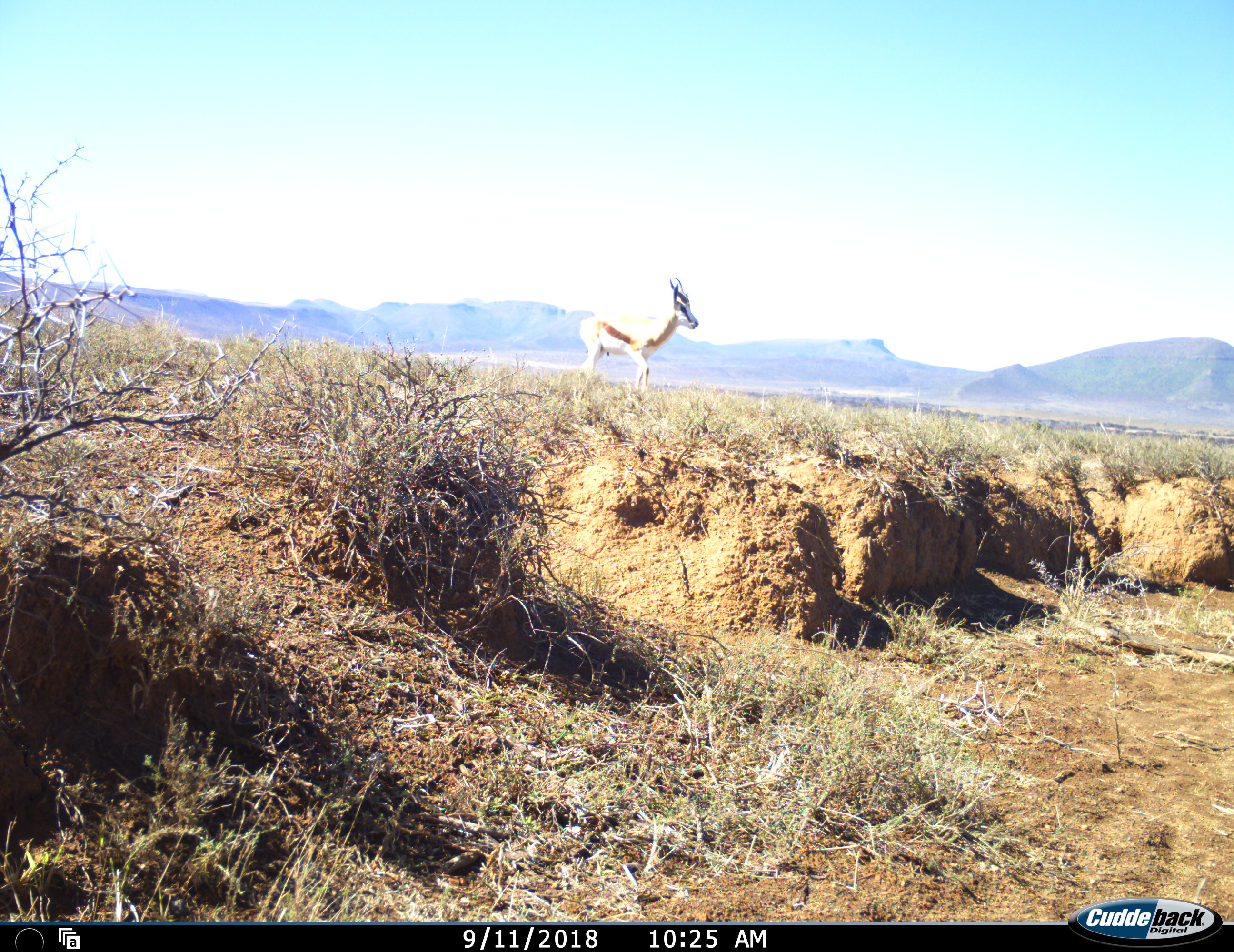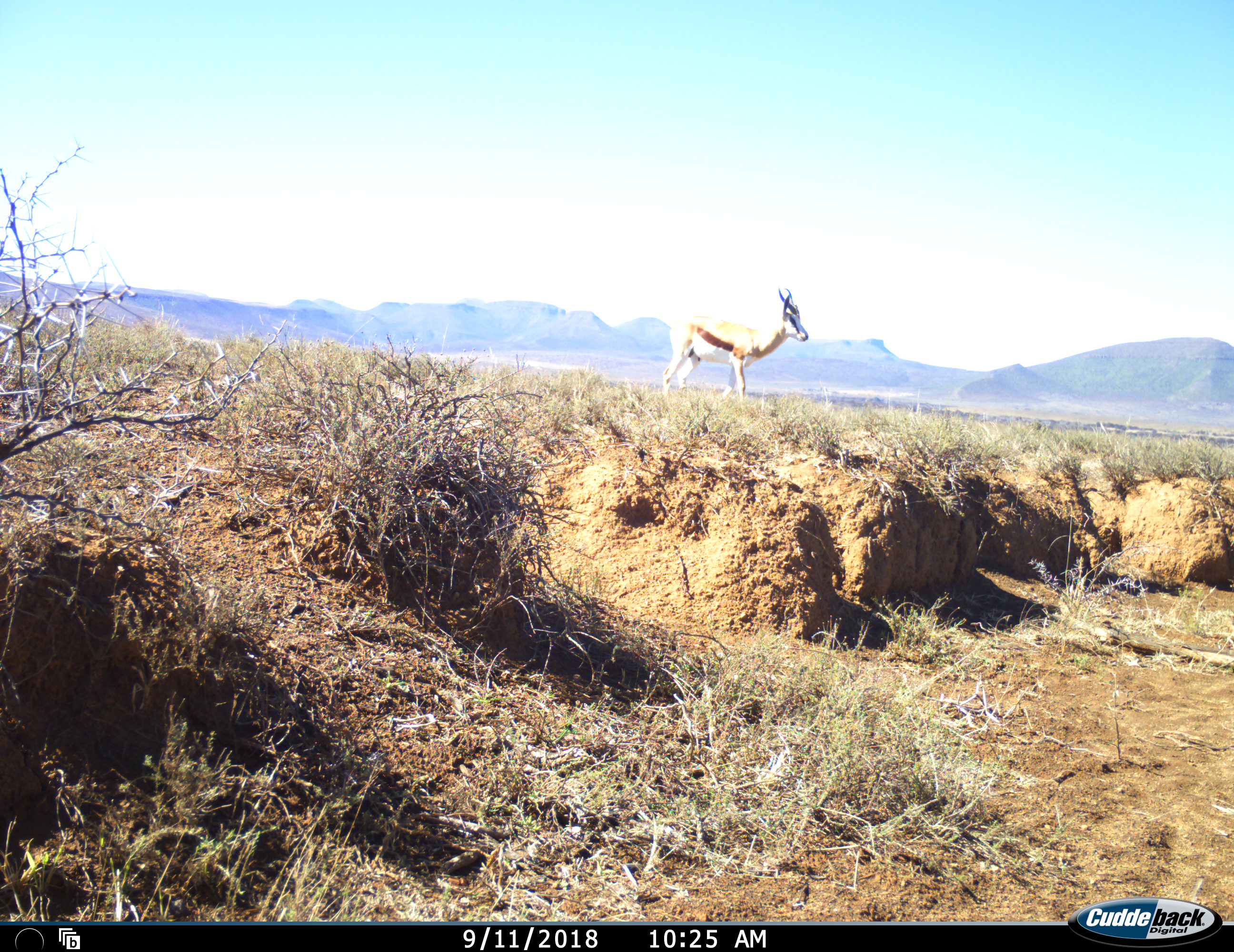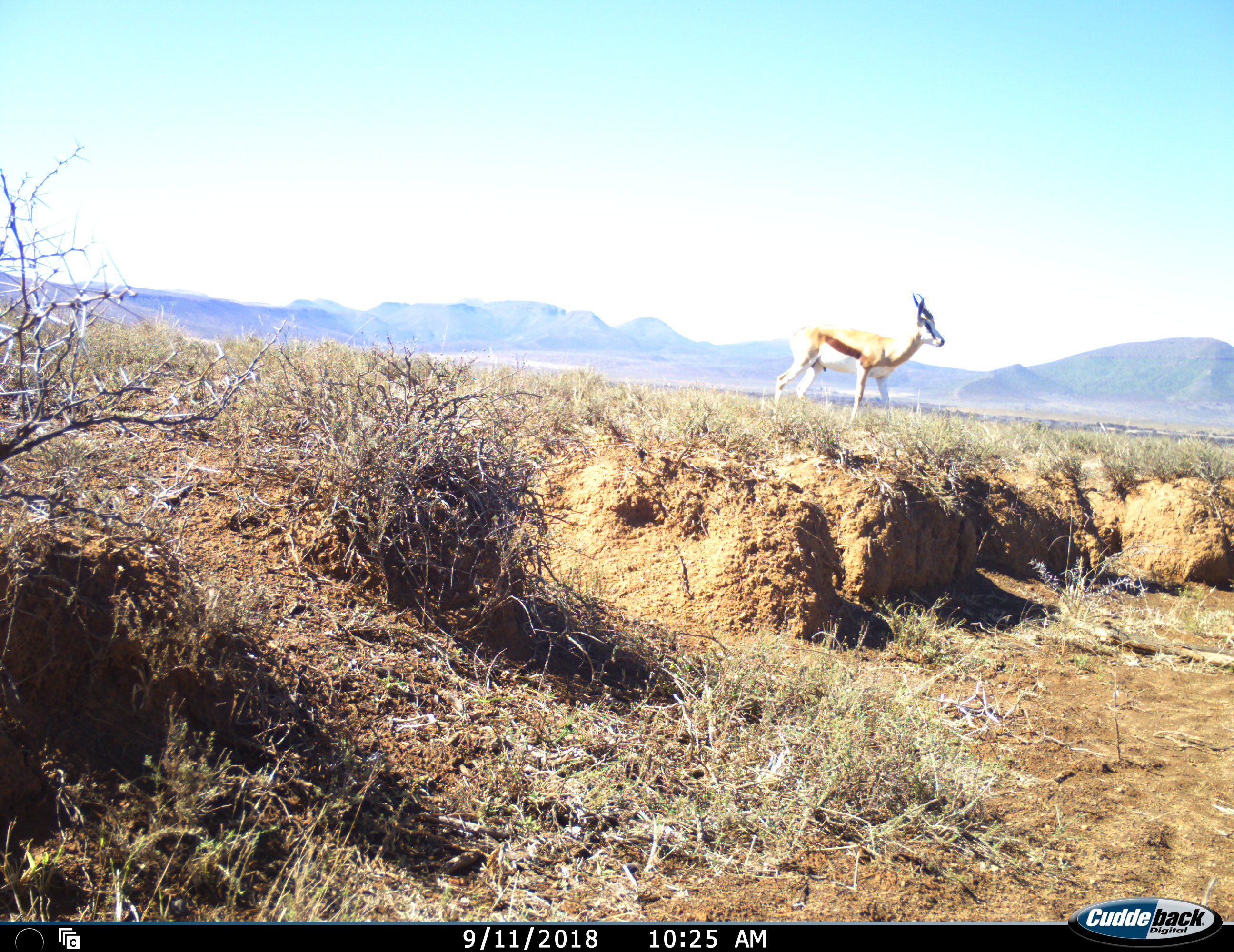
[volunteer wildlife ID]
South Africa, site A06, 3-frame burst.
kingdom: Animalia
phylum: Chordata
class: Mammalia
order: Artiodactyla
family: Bovidae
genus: Antidorcas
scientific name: Antidorcas marsupialis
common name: springbok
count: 1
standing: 11%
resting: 0%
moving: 89%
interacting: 0%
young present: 0%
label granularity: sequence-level